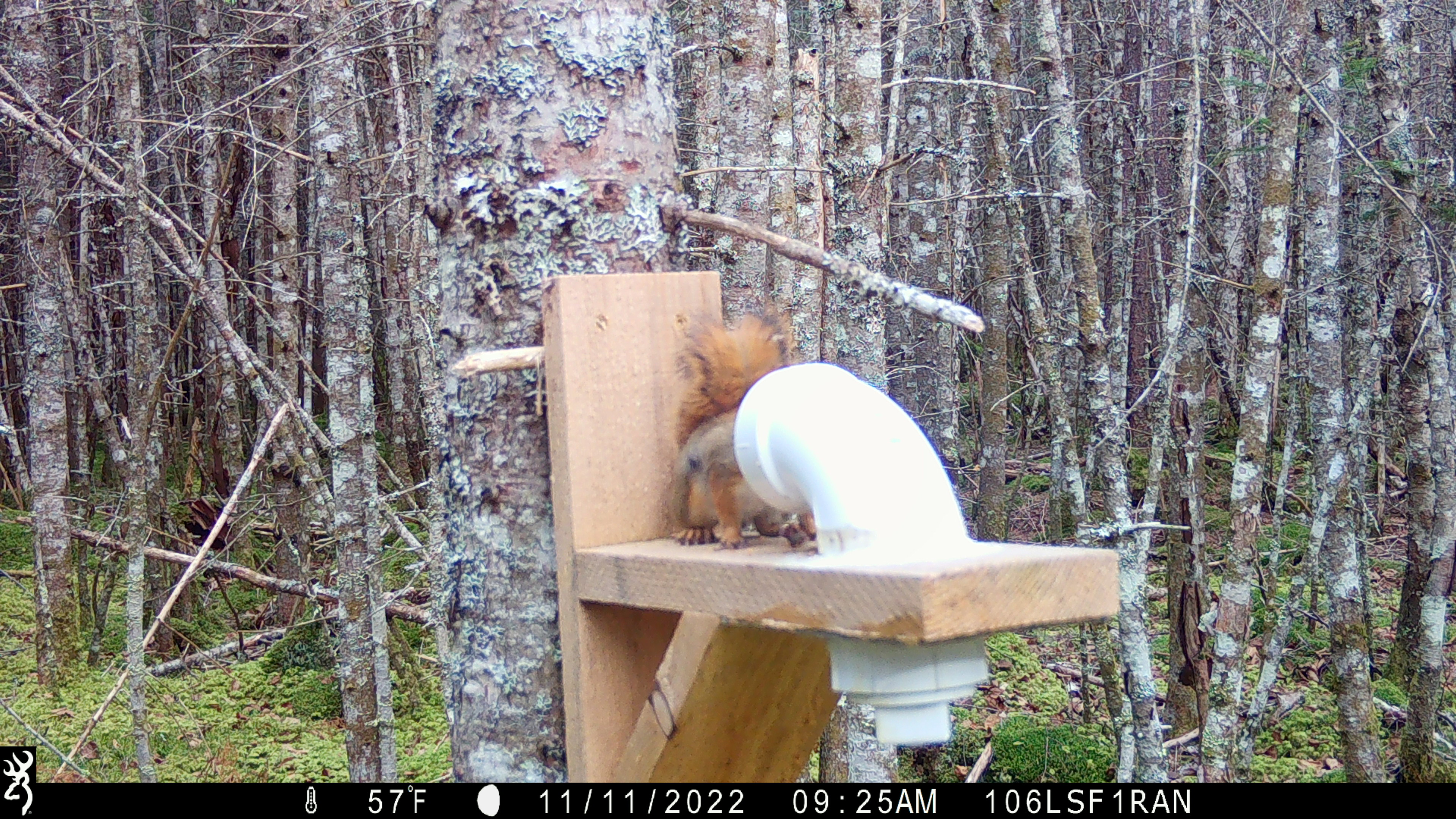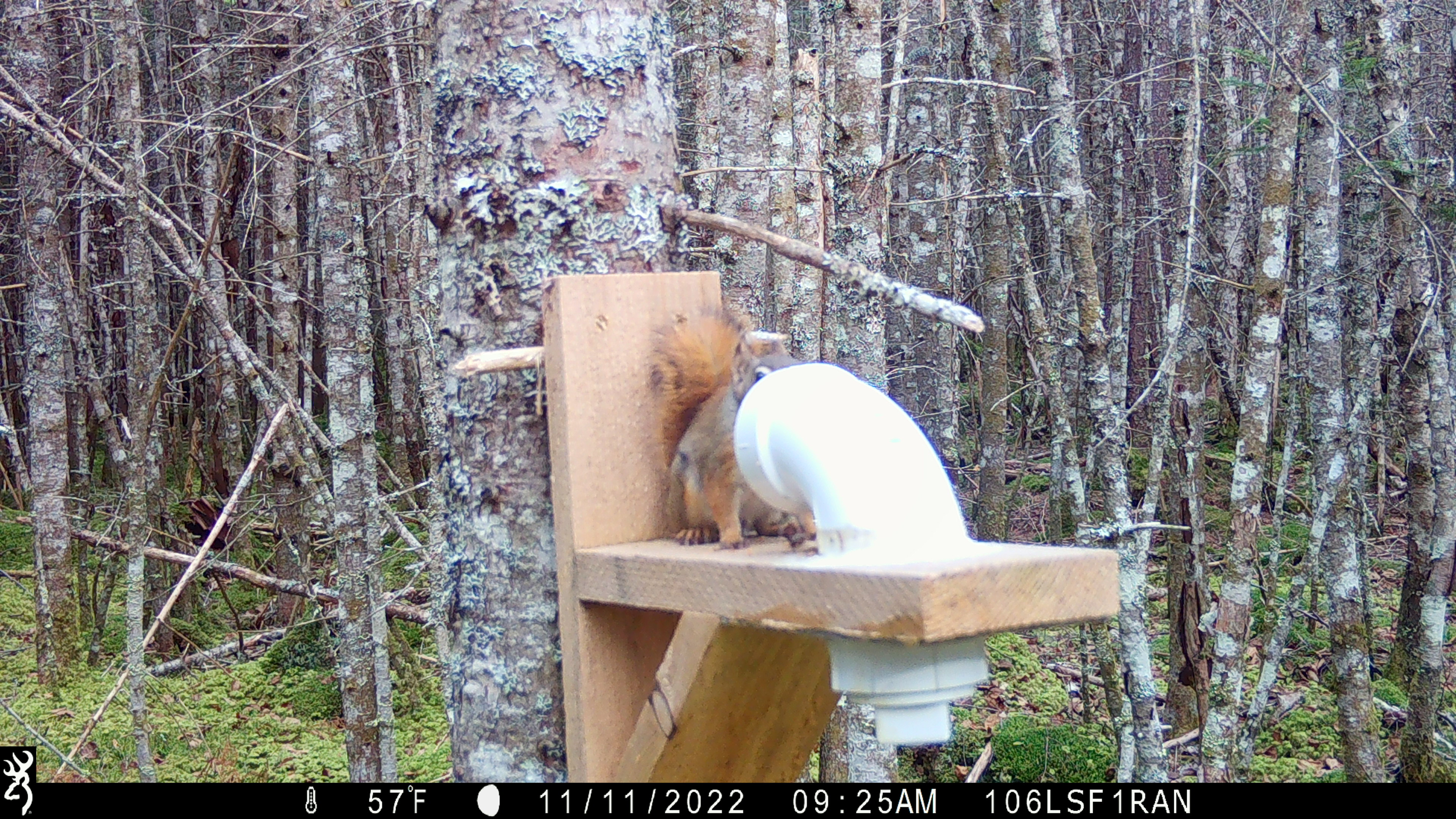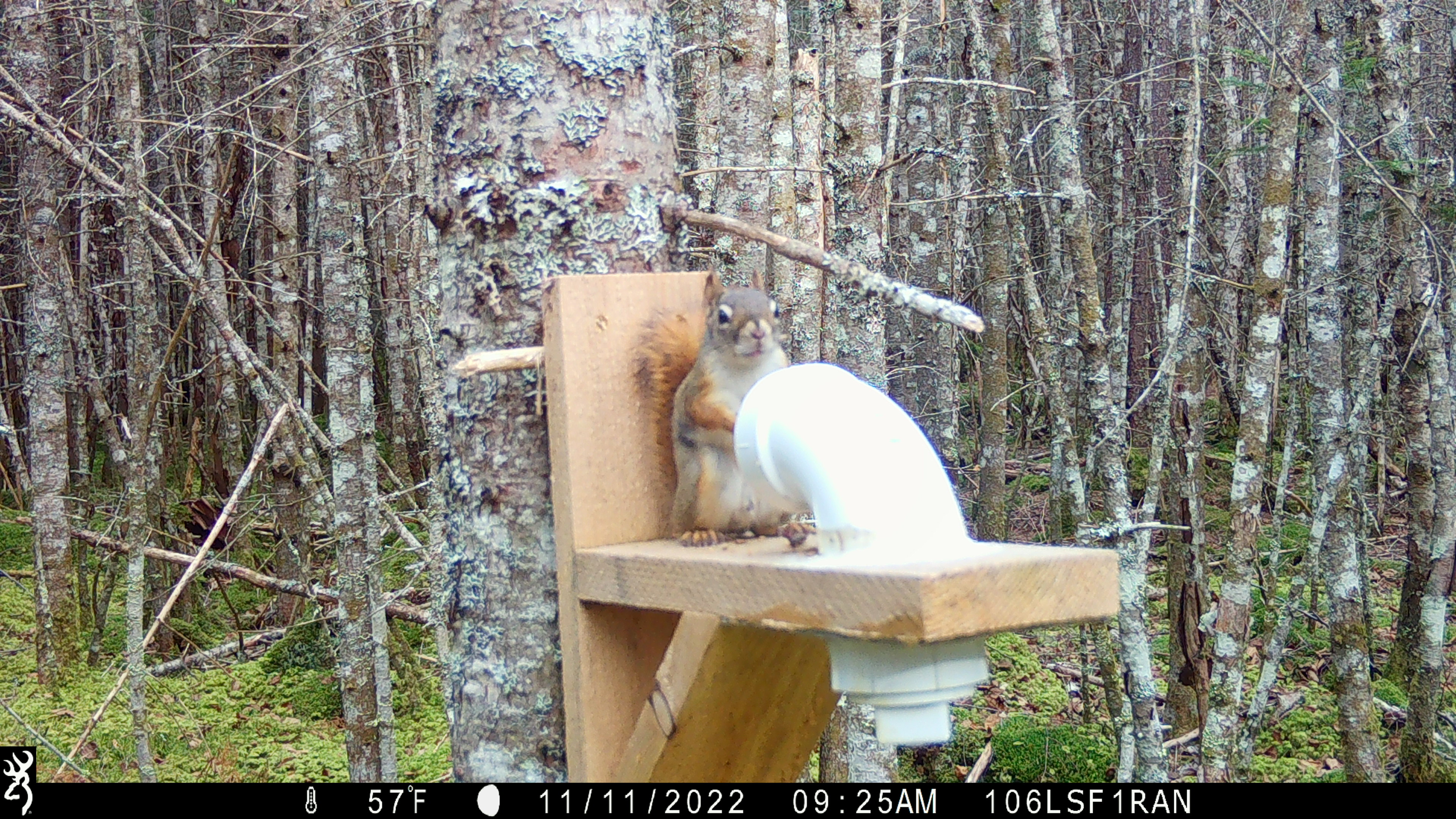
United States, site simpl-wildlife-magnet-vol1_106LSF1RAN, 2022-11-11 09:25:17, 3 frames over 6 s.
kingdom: Animalia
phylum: Chordata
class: Mammalia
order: Rodentia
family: Sciuridae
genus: Tamiasciurus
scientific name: Tamiasciurus hudsonicus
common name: red squirrel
Red squirrel (Tamiasciurus hudsonicus).